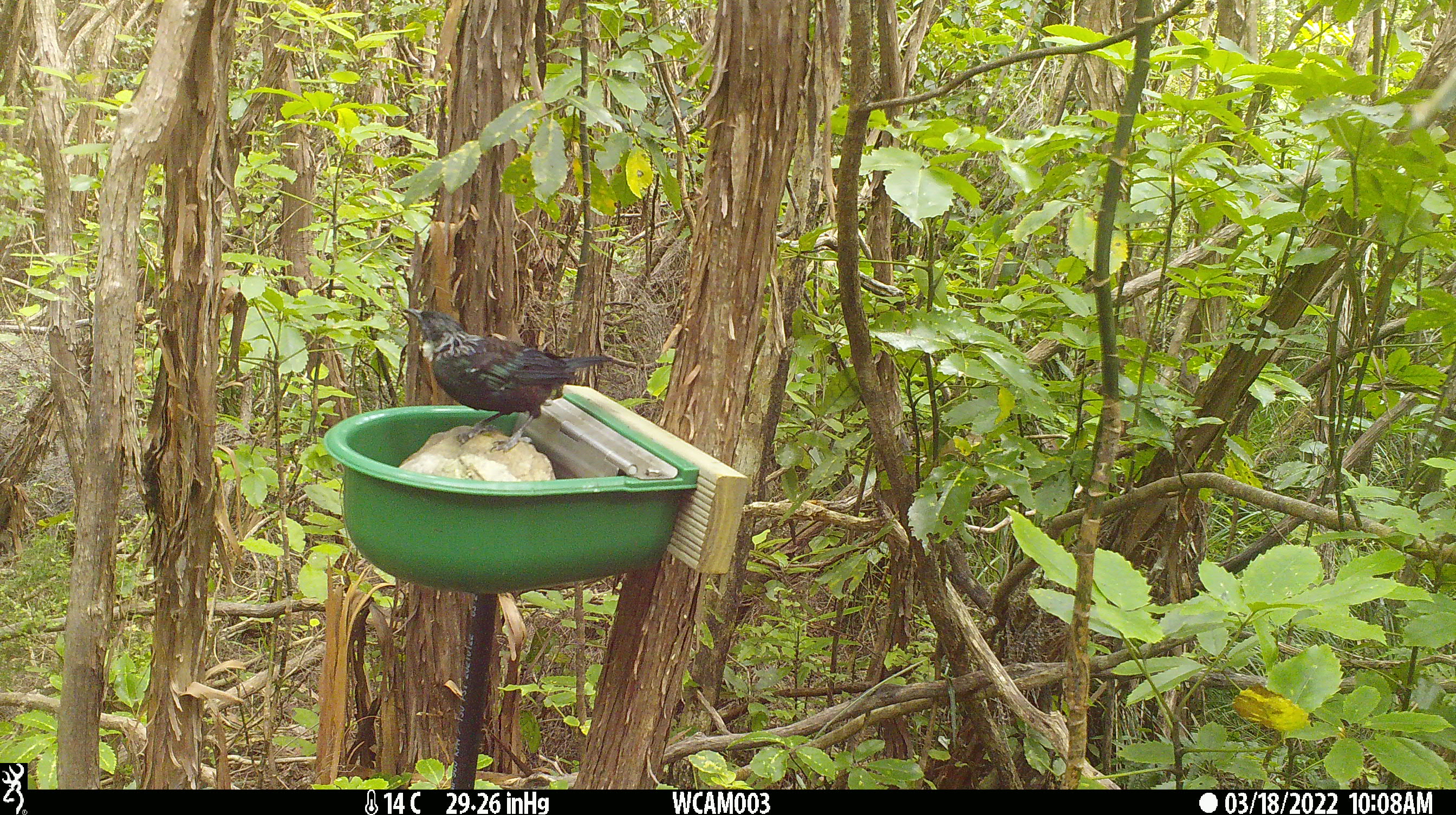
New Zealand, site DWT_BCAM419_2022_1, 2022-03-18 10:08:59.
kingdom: Animalia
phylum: Chordata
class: Aves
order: Passeriformes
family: Meliphagidae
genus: Prosthemadera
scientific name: Prosthemadera novaeseelandiae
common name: tui